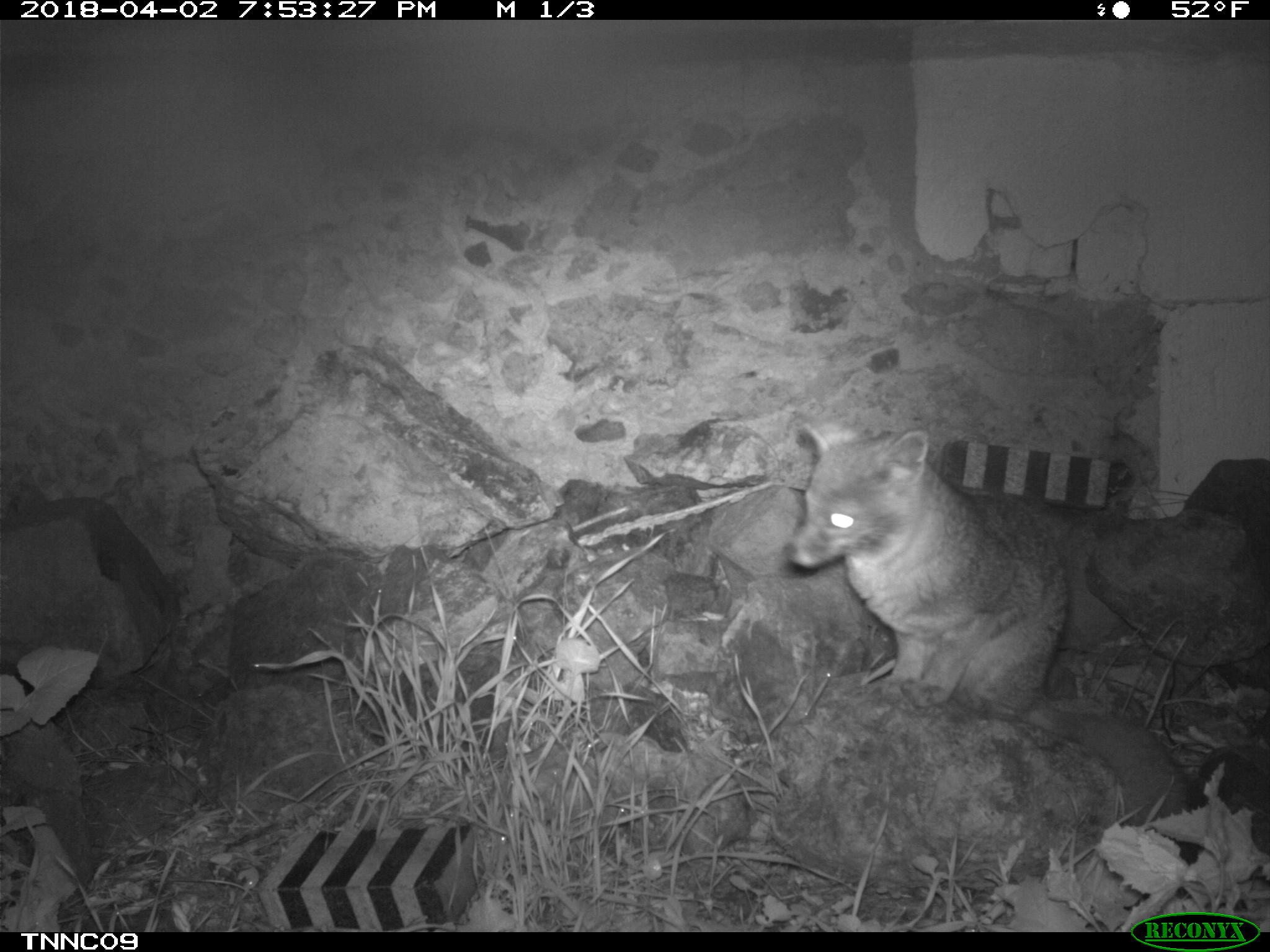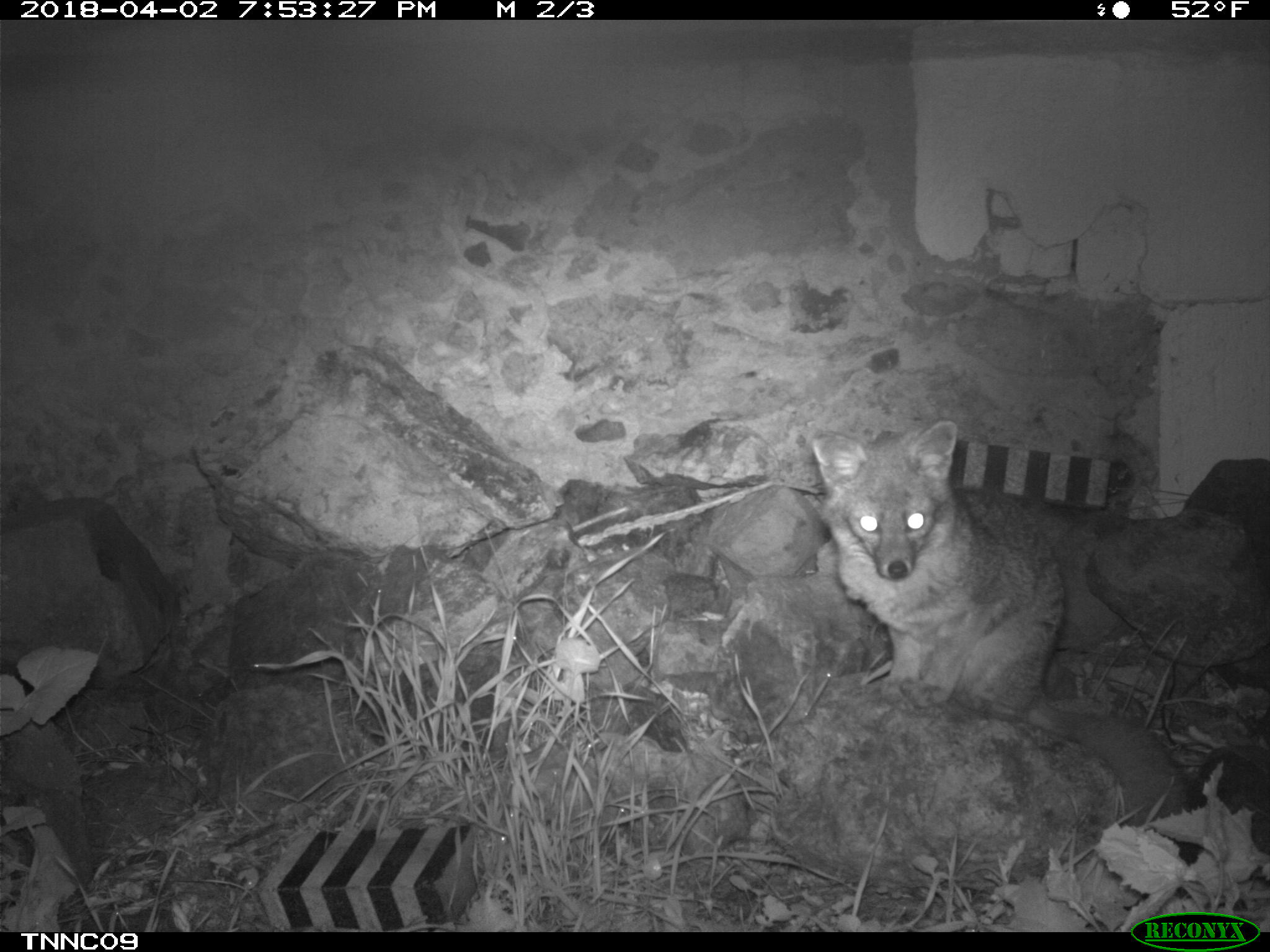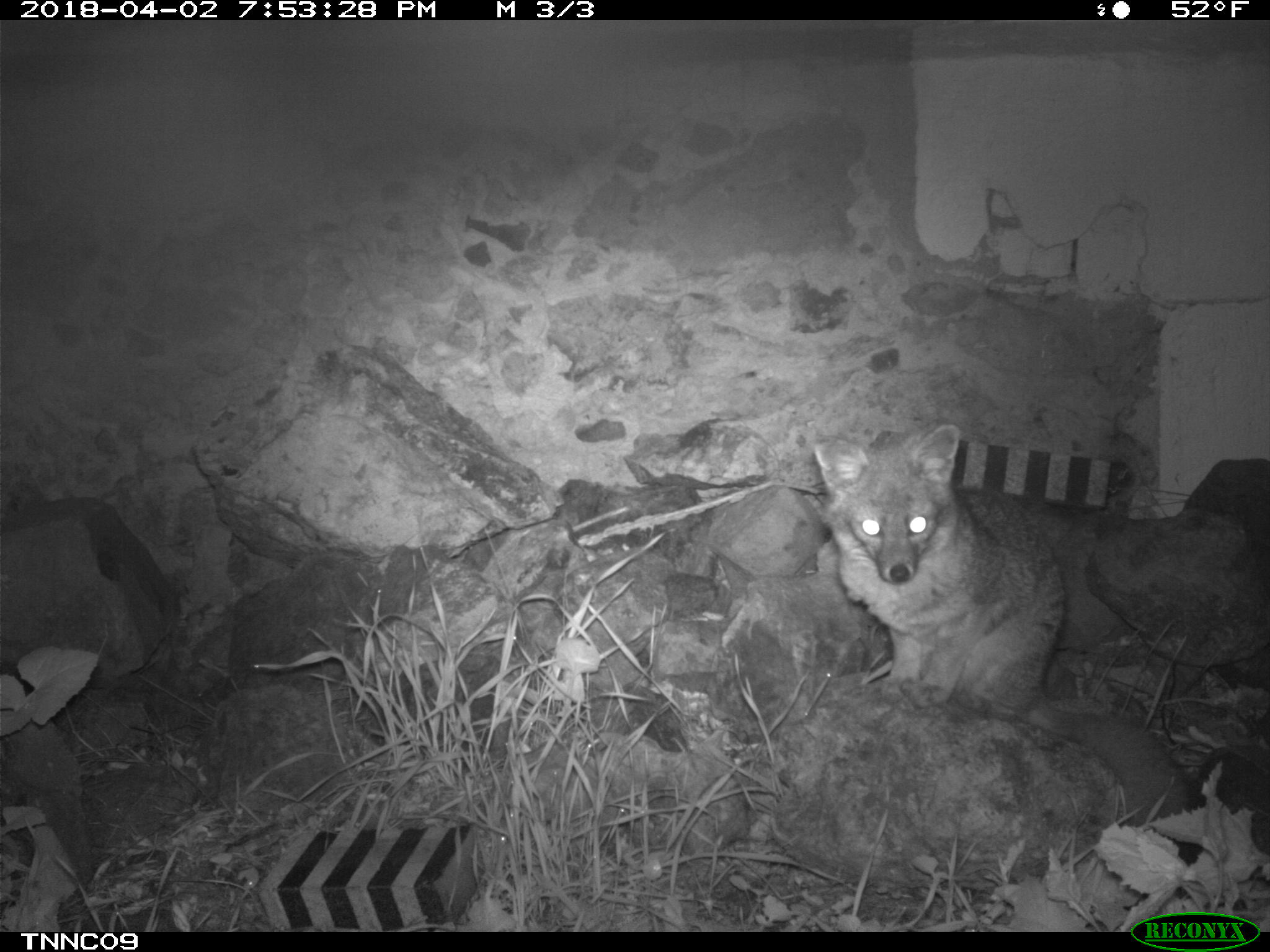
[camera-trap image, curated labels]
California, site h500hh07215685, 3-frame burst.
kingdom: Animalia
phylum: Chordata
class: Mammalia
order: Carnivora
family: Canidae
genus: Urocyon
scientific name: Urocyon littoralis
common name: island fox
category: fox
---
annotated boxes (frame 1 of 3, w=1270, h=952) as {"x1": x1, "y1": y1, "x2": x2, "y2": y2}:
fox: {"x1": 782, "y1": 412, "x2": 1189, "y2": 844}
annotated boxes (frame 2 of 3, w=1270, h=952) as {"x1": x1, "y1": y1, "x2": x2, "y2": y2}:
fox: {"x1": 812, "y1": 420, "x2": 1190, "y2": 826}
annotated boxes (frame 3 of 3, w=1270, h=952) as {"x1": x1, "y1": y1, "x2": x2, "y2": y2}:
fox: {"x1": 812, "y1": 424, "x2": 1190, "y2": 826}